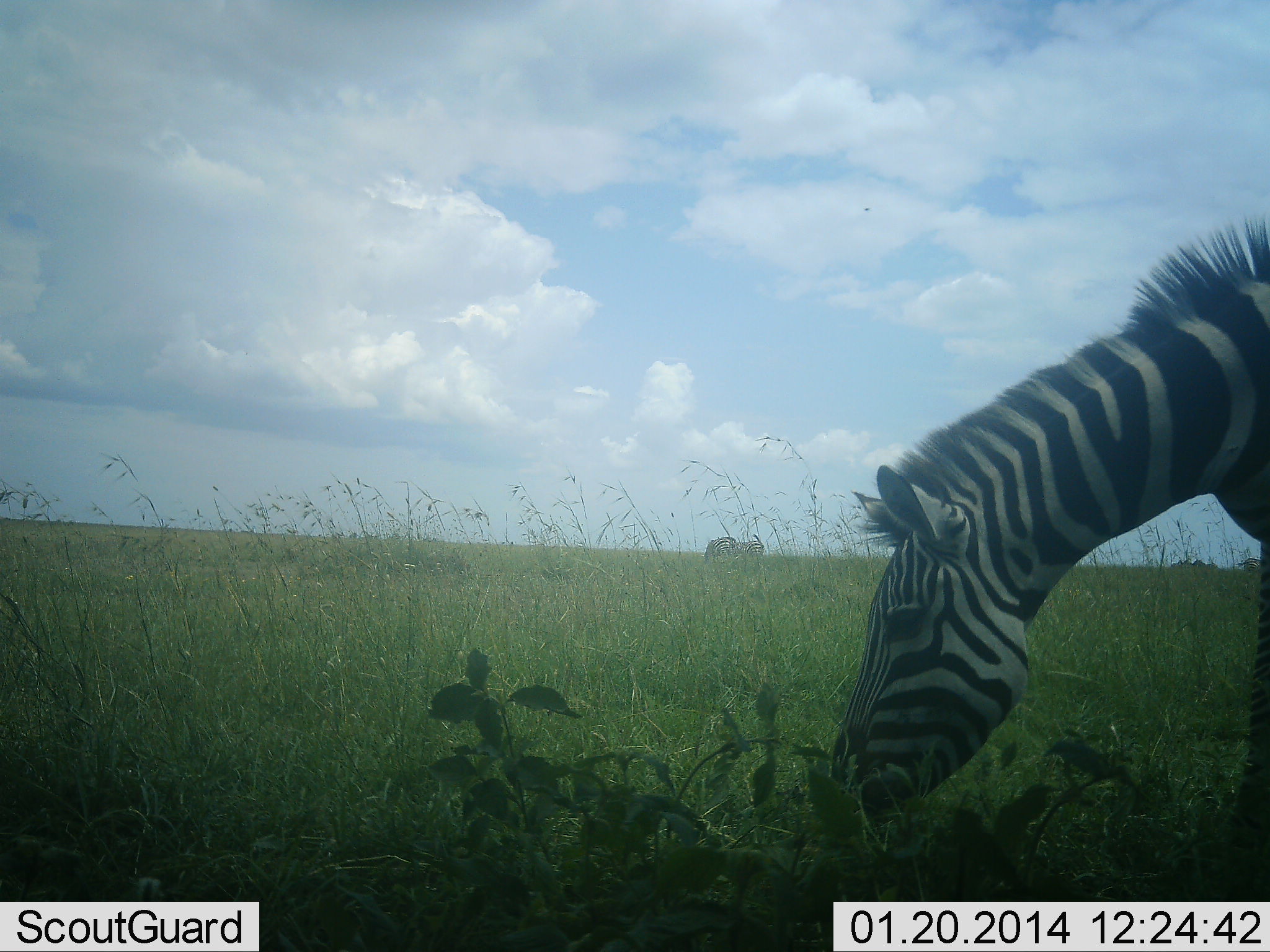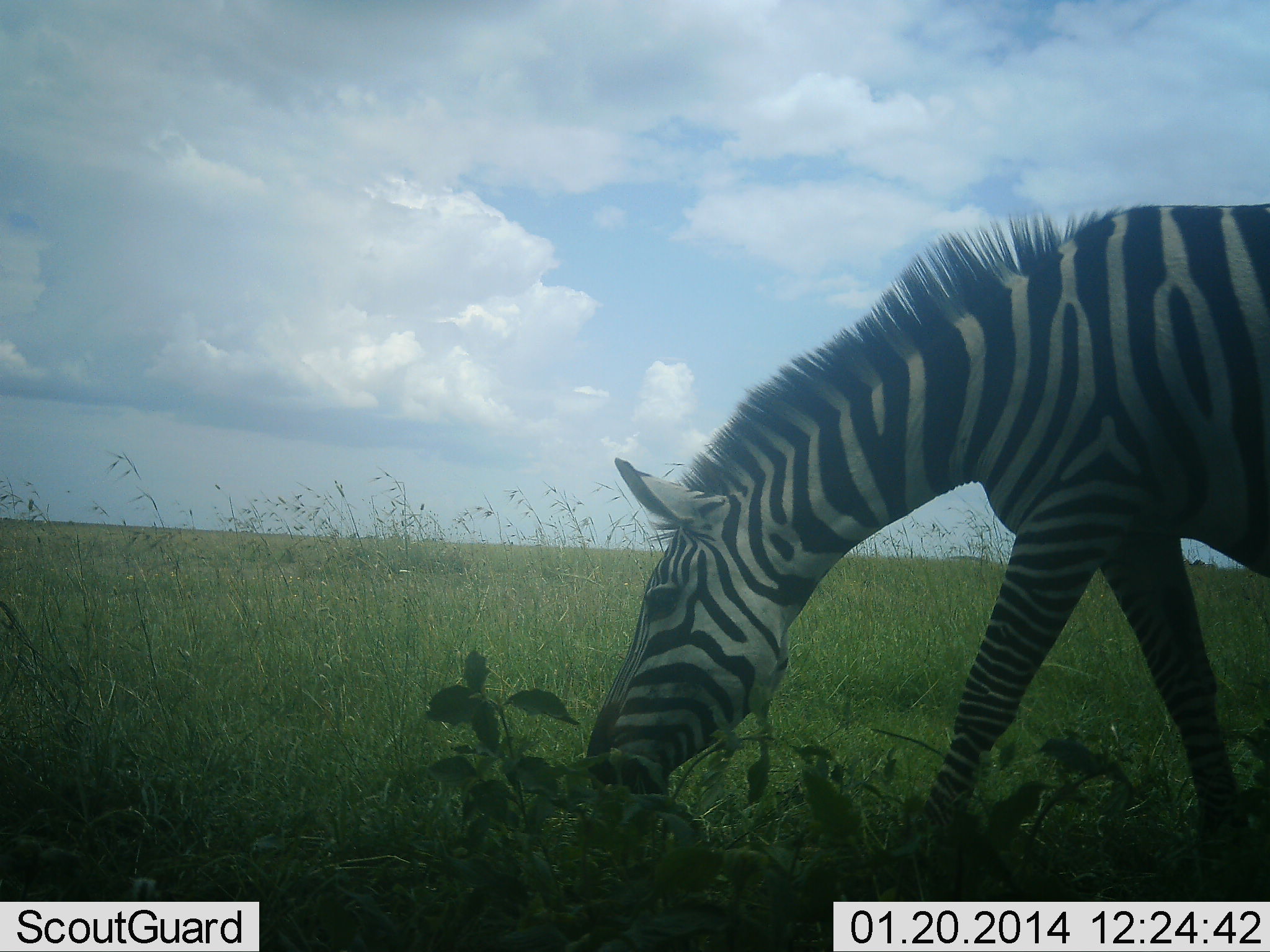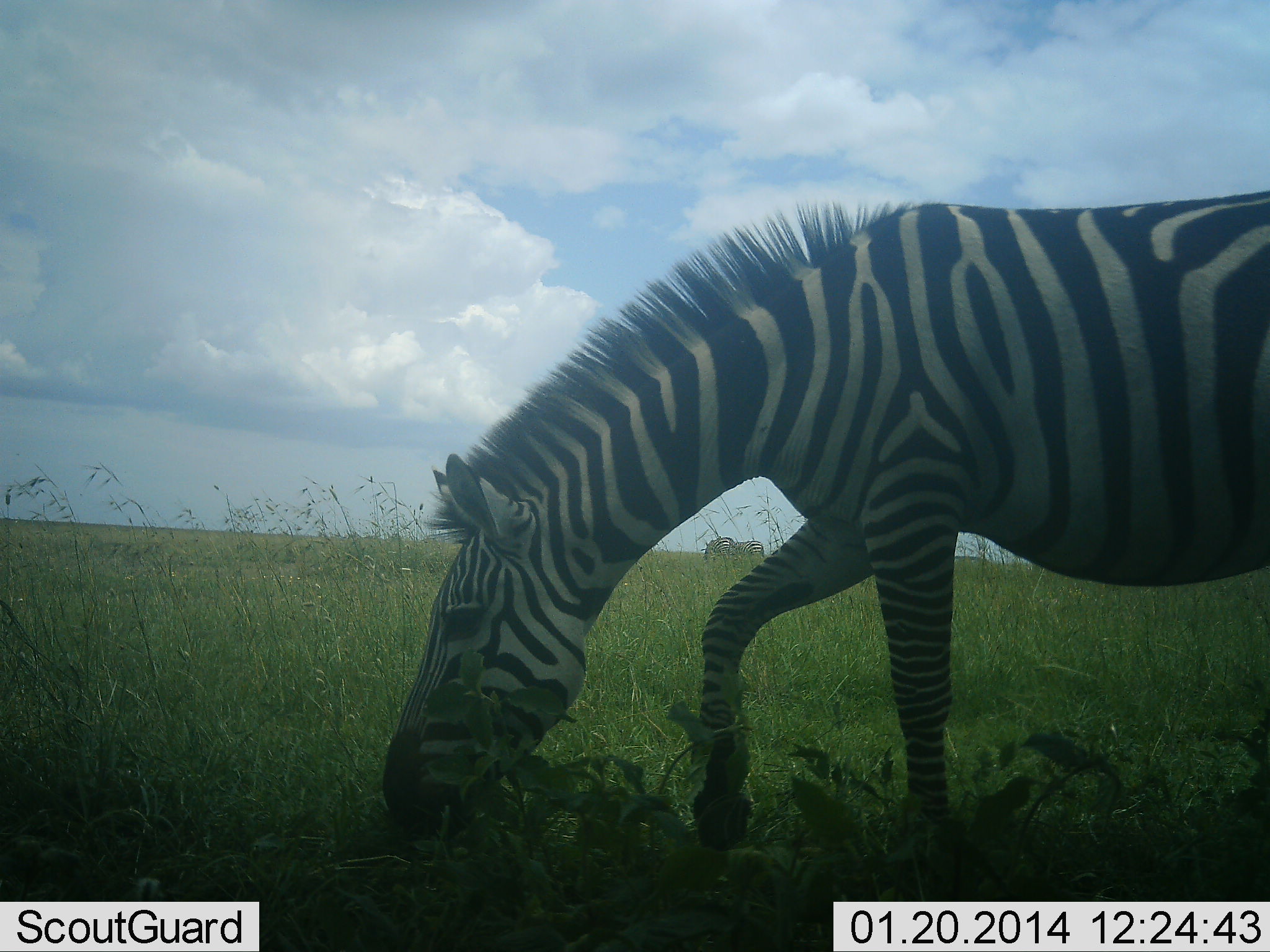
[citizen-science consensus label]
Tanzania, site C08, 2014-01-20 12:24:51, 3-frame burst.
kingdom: Animalia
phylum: Chordata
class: Mammalia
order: Perissodactyla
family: Equidae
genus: Equus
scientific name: Equus quagga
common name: plains zebra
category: zebra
Zebra (plains zebra) (Equus quagga), count 1. Behavior (volunteer vote fractions): standing 20%, resting 0%, moving 80%, interacting 0%. Young present (vote fraction): 0%. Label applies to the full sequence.